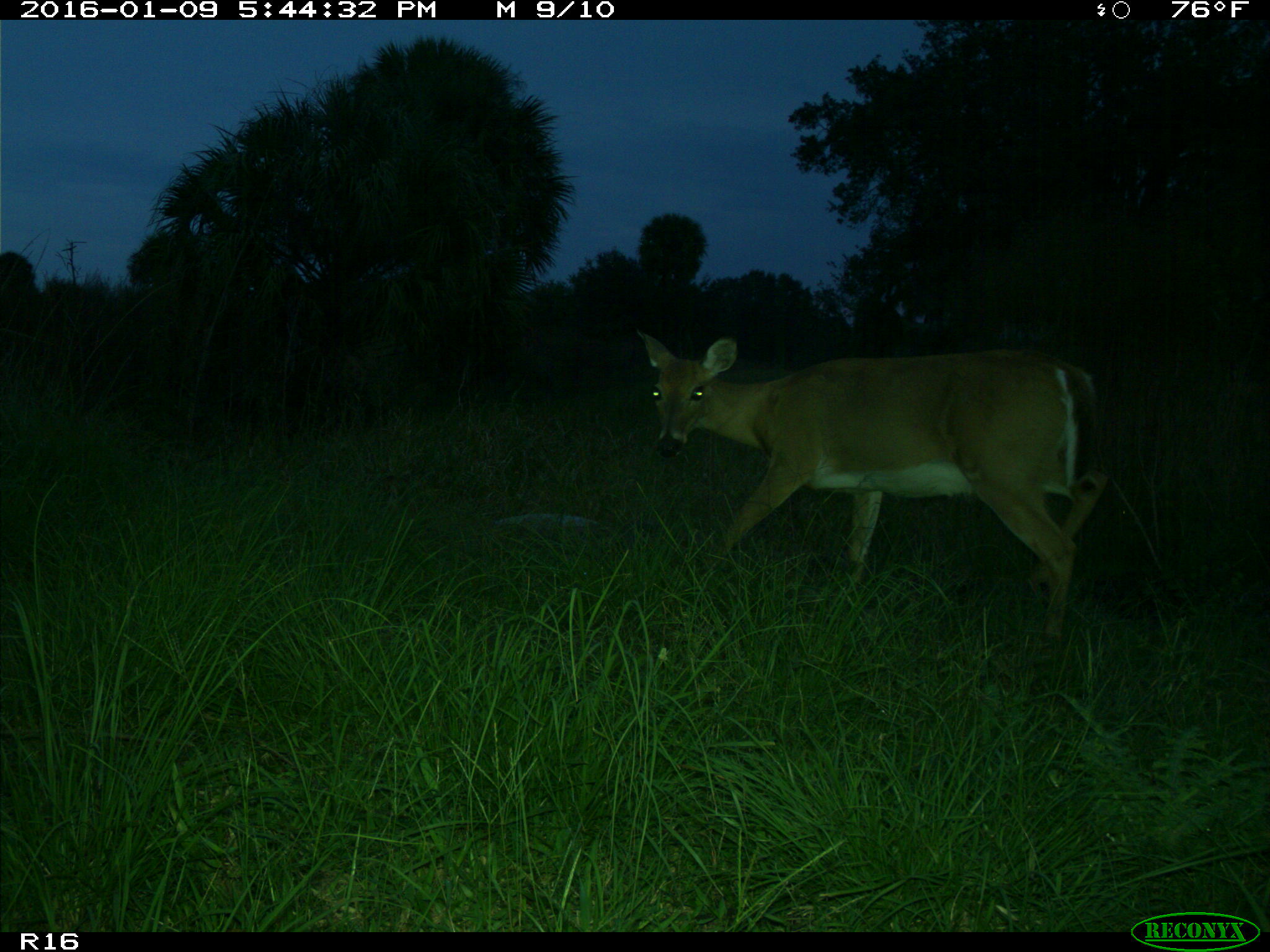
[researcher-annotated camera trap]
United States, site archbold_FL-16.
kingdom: Animalia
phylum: Chordata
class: Mammalia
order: Artiodactyla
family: Cervidae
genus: Odocoileus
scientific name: Odocoileus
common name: deer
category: unidentified deer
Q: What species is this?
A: Unidentified deer (deer) (Odocoileus).